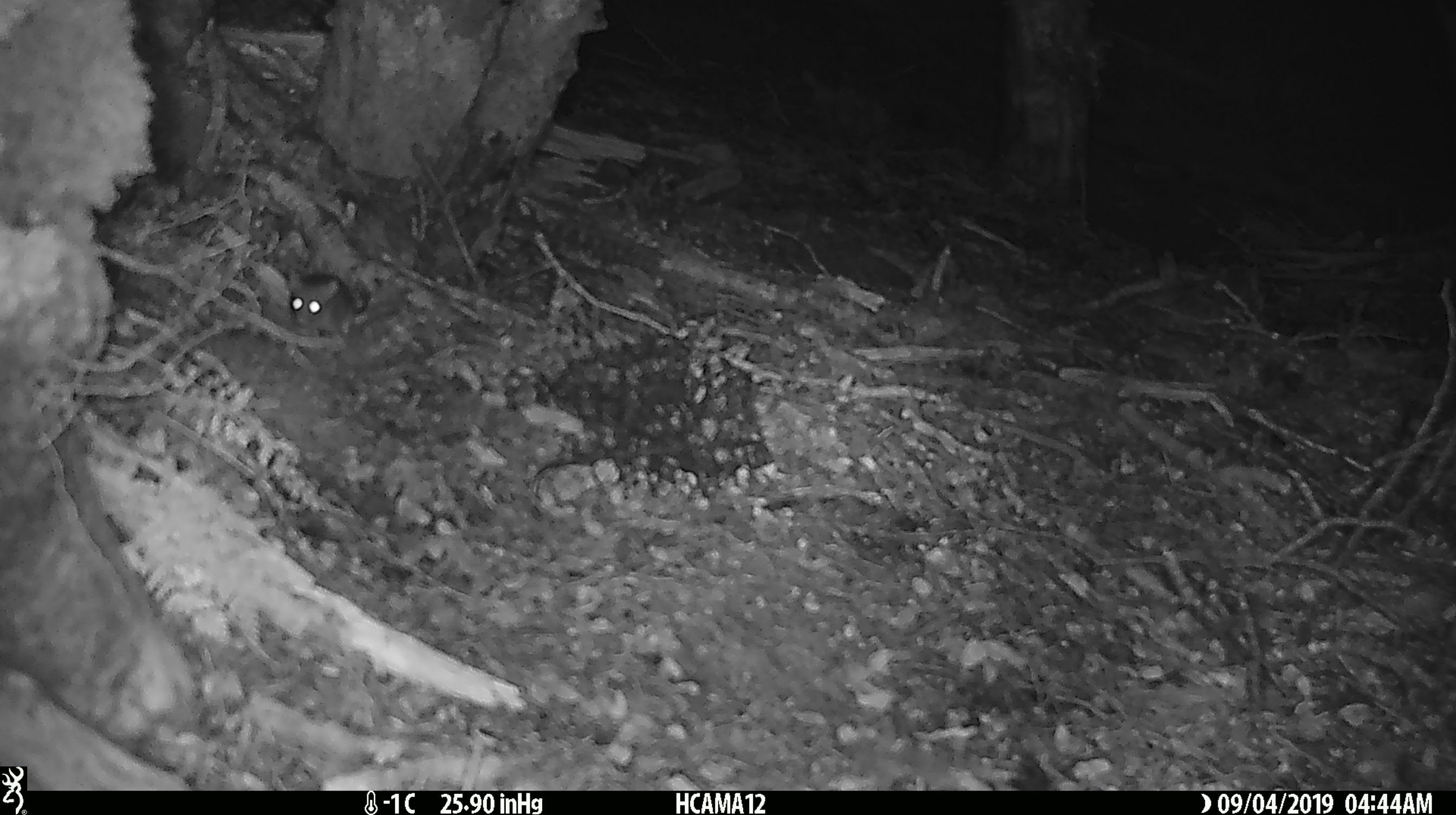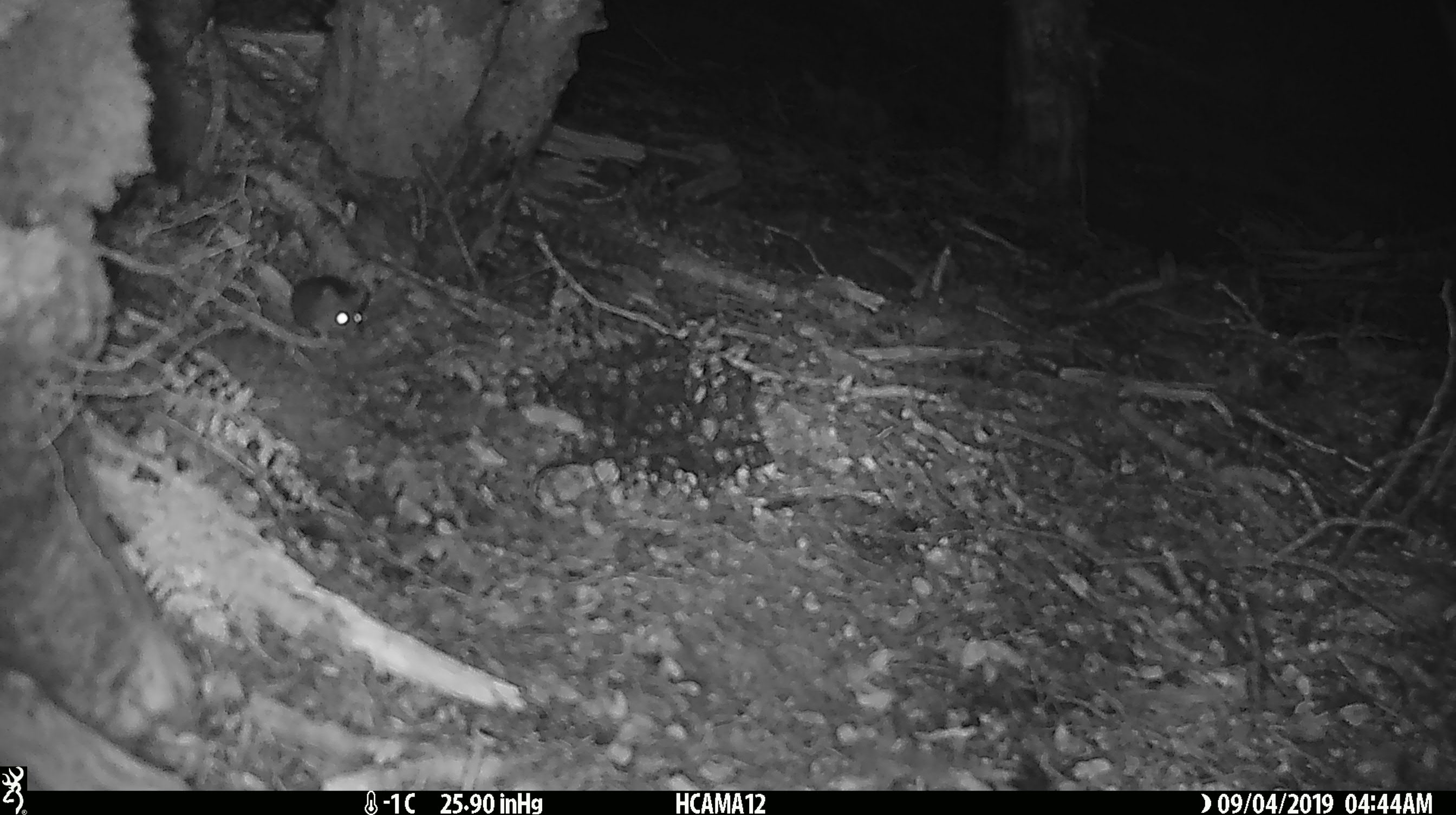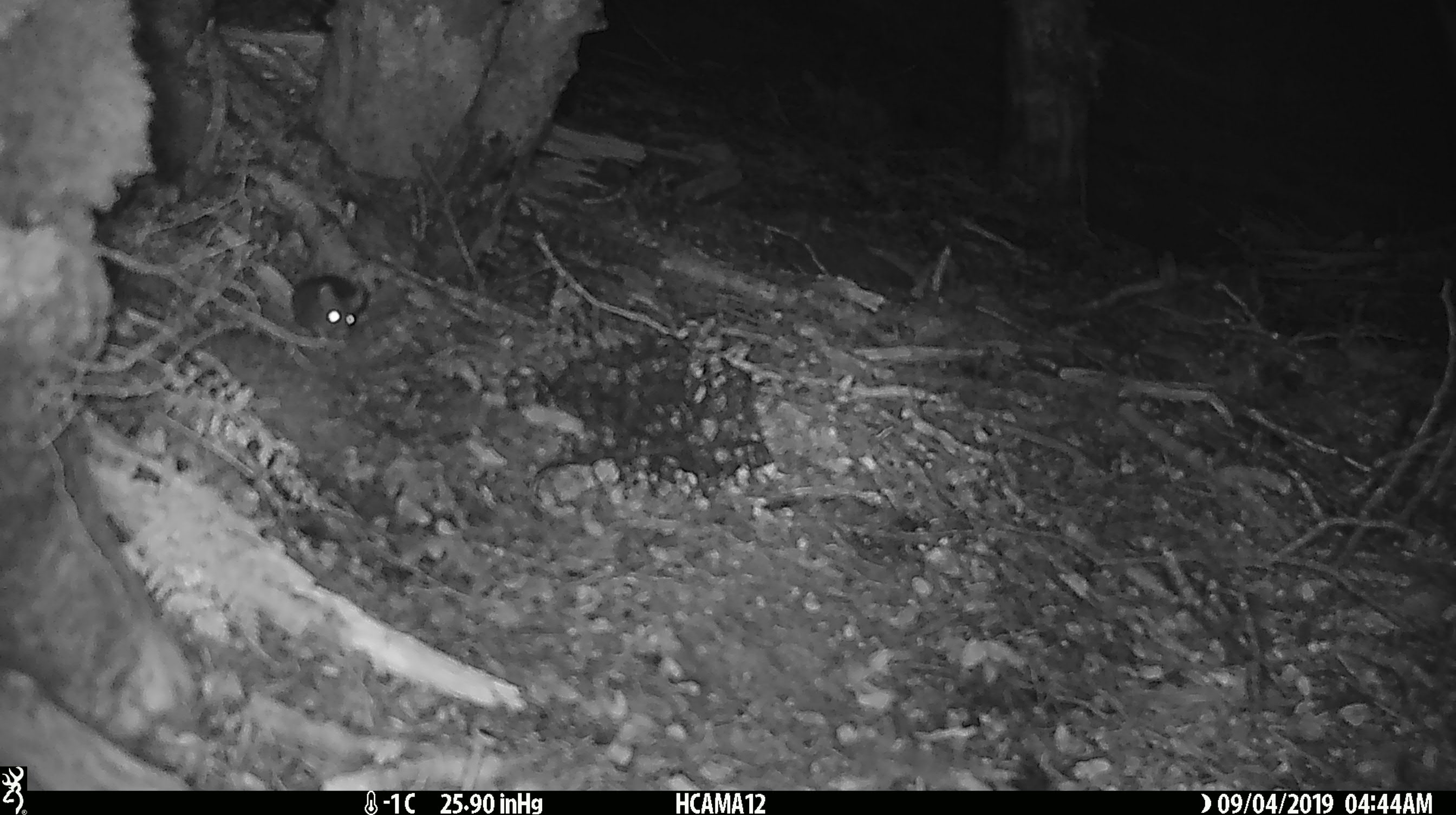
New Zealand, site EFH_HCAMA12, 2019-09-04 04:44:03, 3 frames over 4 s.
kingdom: Animalia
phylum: Chordata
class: Mammalia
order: Rodentia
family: Muridae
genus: Mus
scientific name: Mus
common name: mouse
Mouse (Mus).